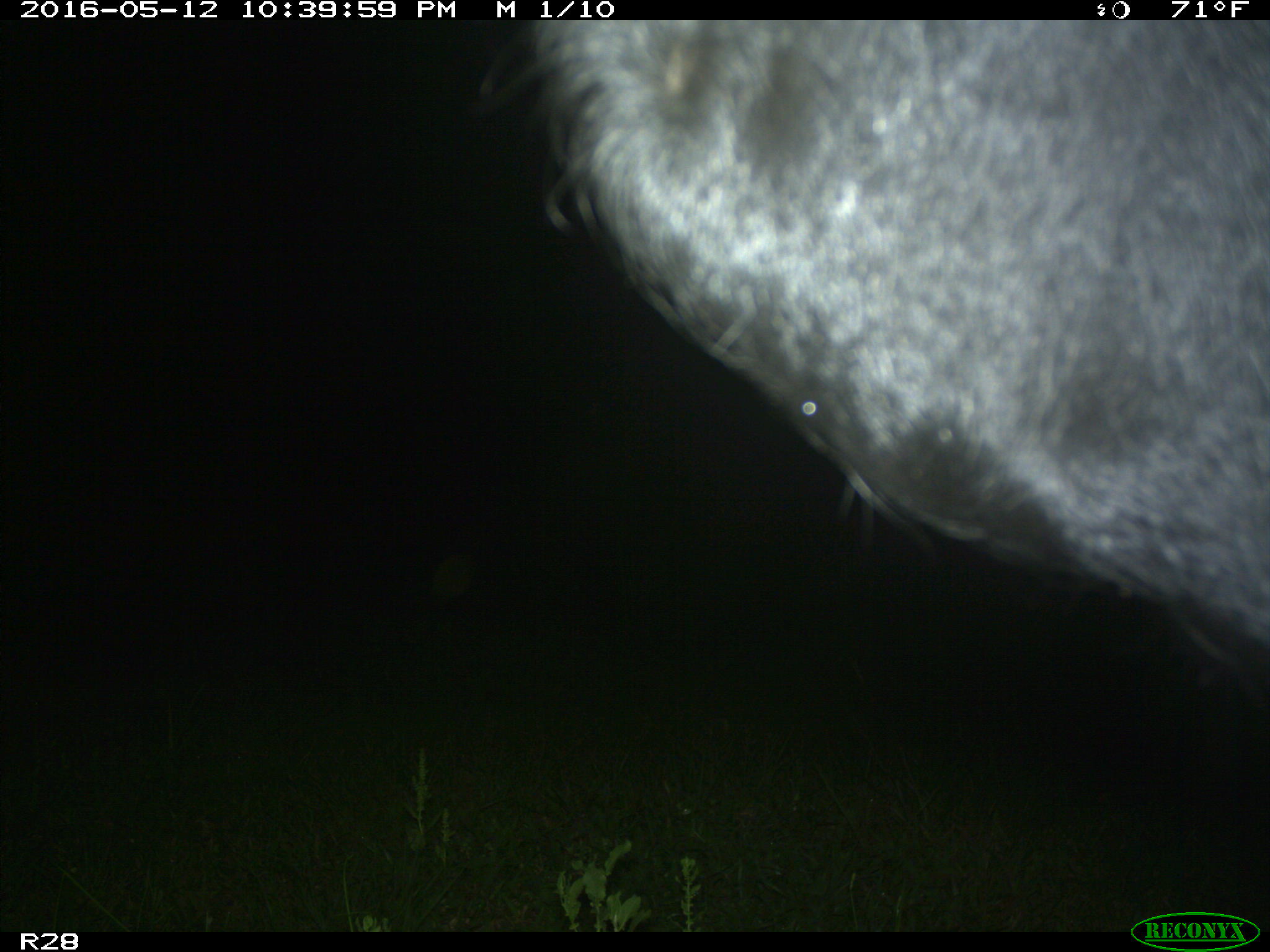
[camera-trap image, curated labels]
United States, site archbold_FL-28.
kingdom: Animalia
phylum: Chordata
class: Mammalia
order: Artiodactyla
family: Bovidae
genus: Bos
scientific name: Bos taurus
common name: domestic cow